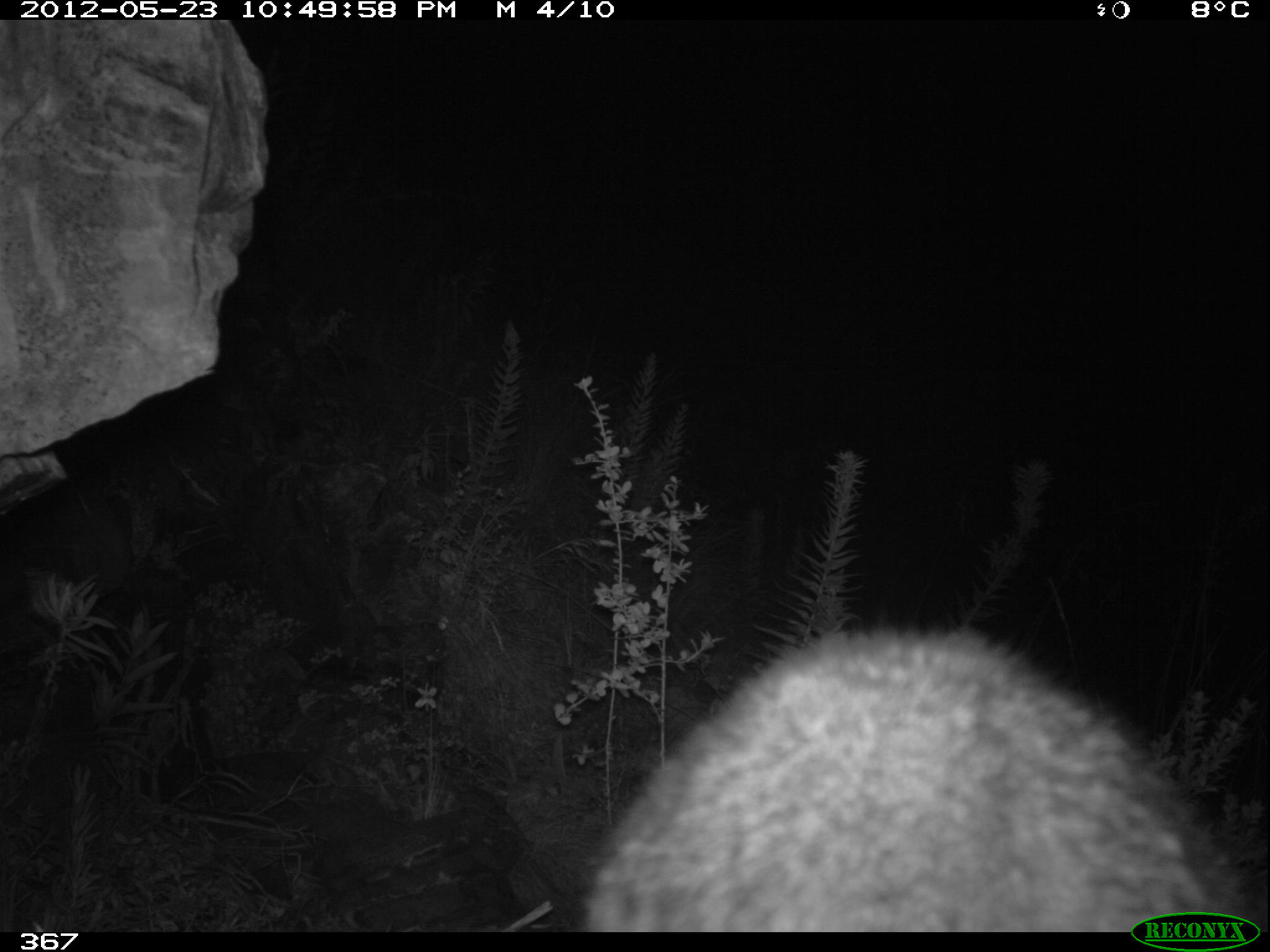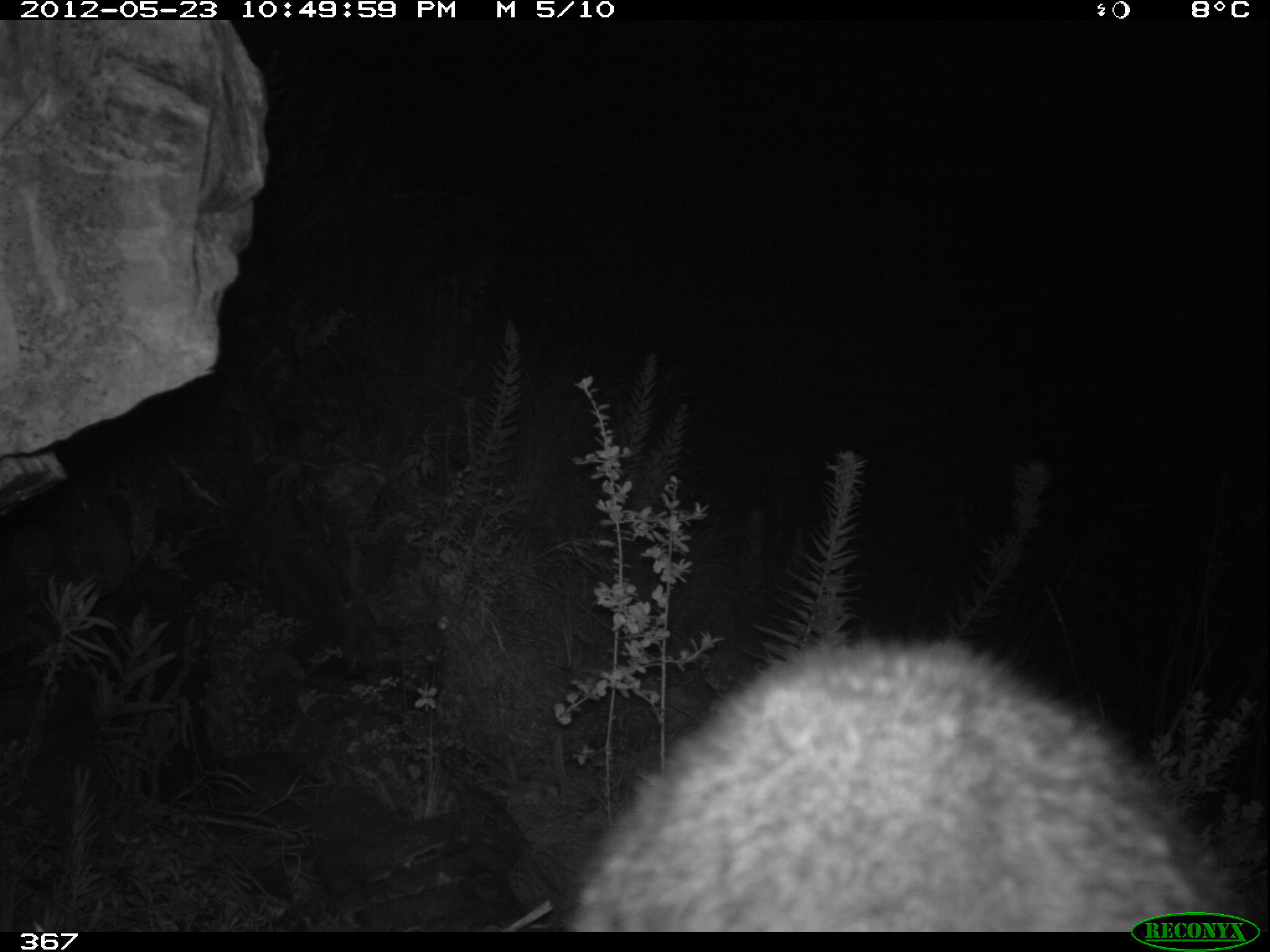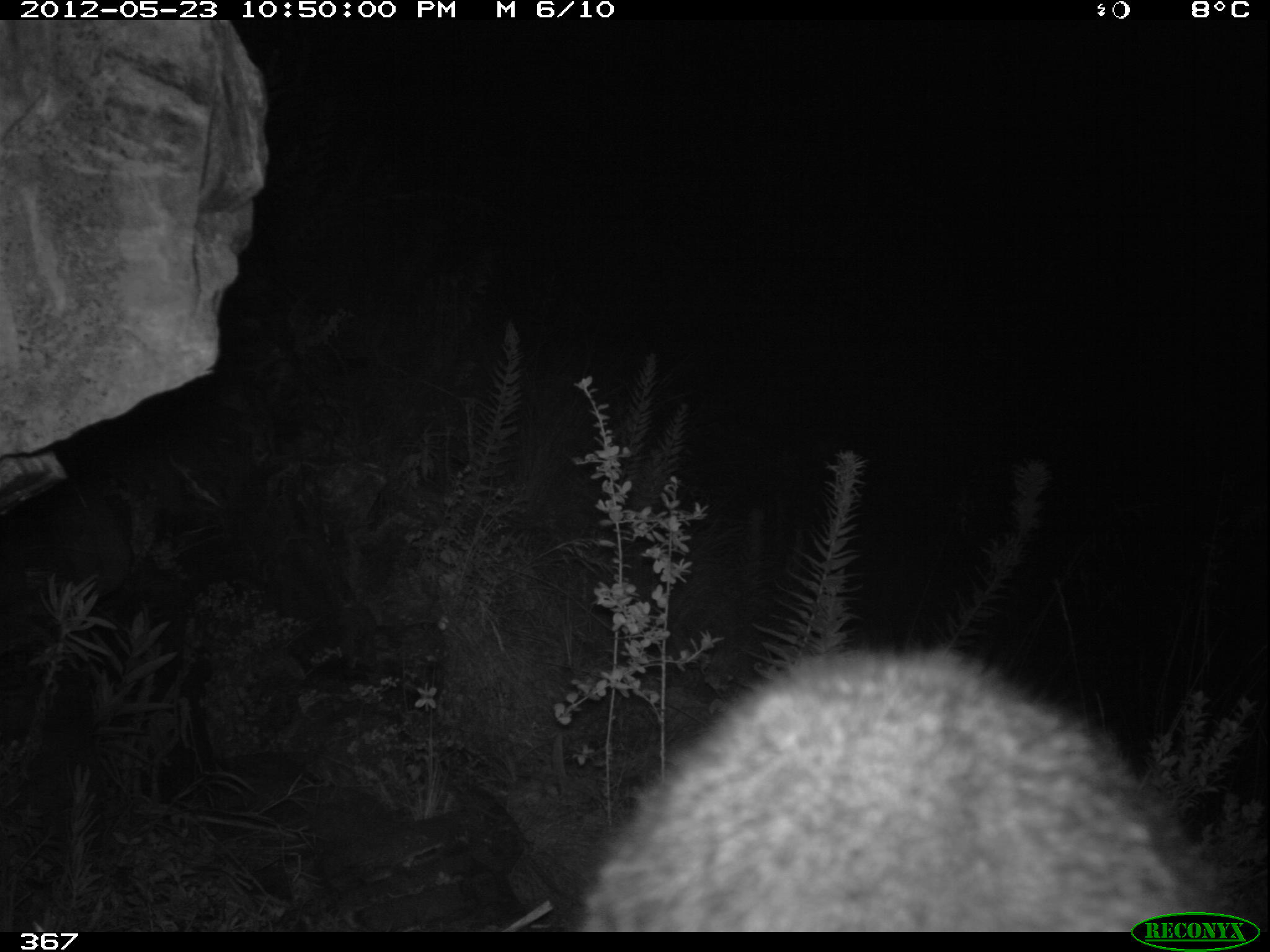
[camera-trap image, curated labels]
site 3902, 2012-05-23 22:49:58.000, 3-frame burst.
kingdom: Animalia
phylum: Chordata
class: Mammalia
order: Rodentia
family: Chinchillidae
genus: Lagidium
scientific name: Lagidium viscacia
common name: mountain viscacha